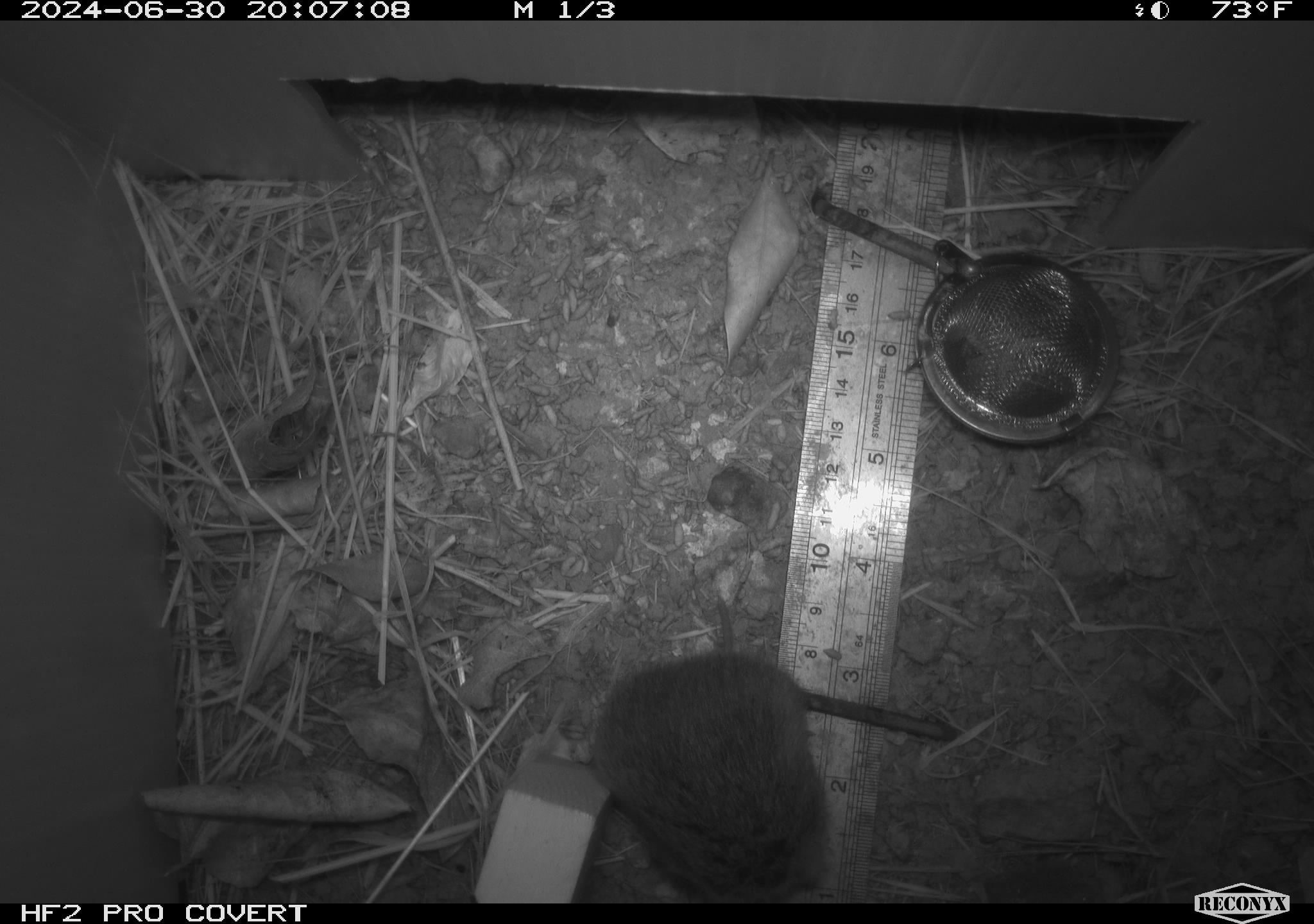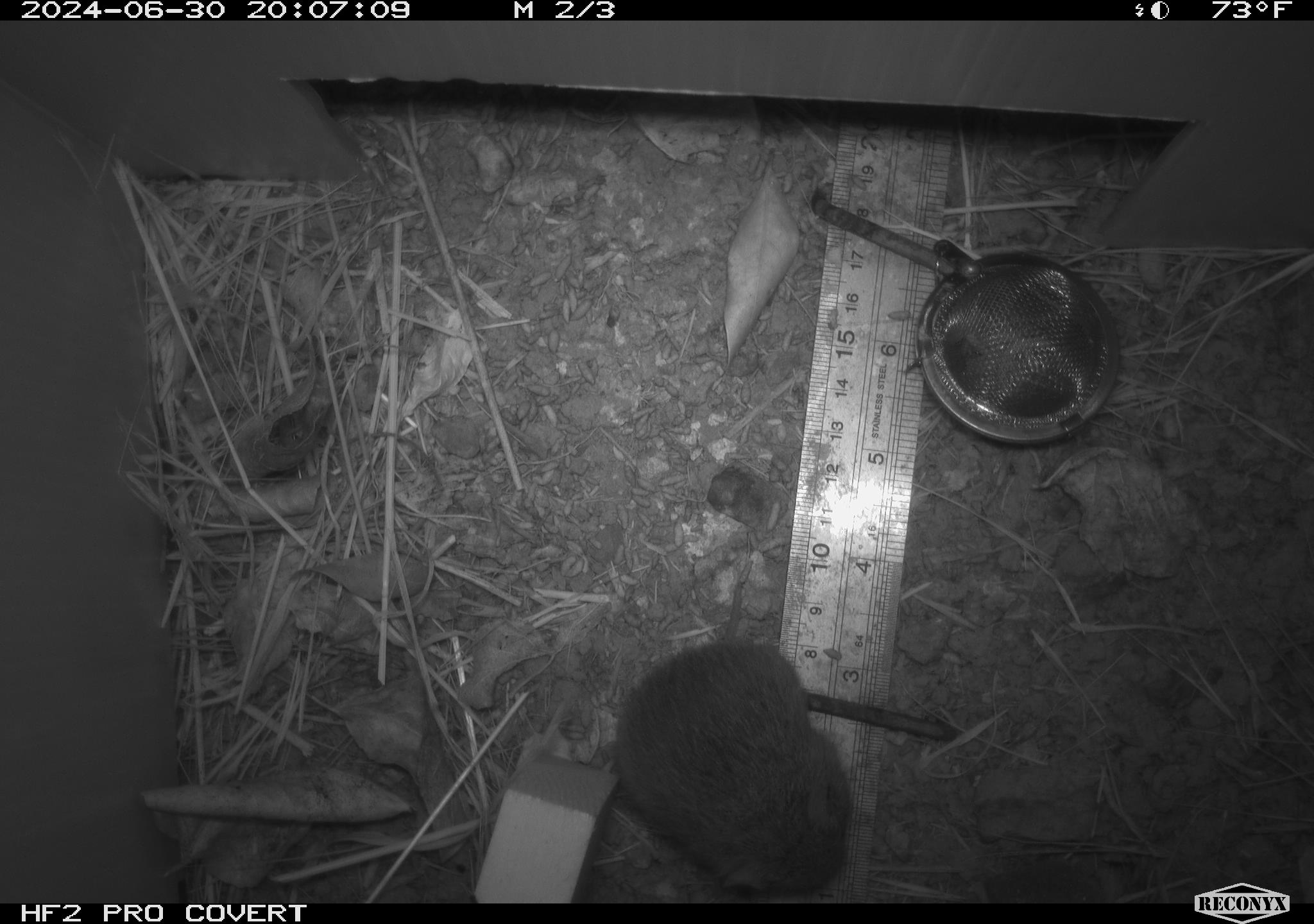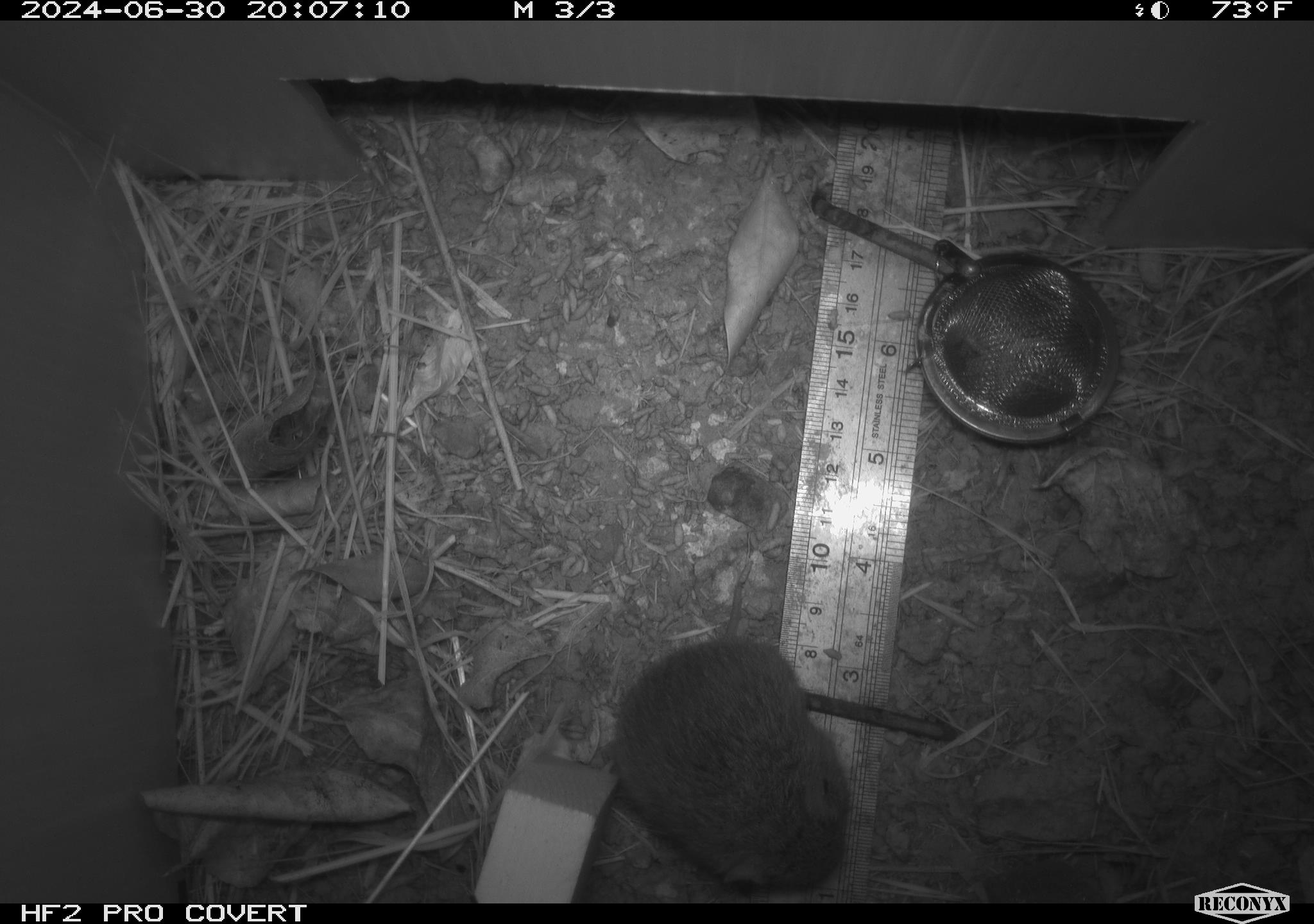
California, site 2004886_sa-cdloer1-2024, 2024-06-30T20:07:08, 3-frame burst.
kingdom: Animalia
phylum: Chordata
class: Mammalia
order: Rodentia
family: Cricetidae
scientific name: Arvicolinae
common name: voles, lemmings, and muskrats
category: arvicolinae subfamily